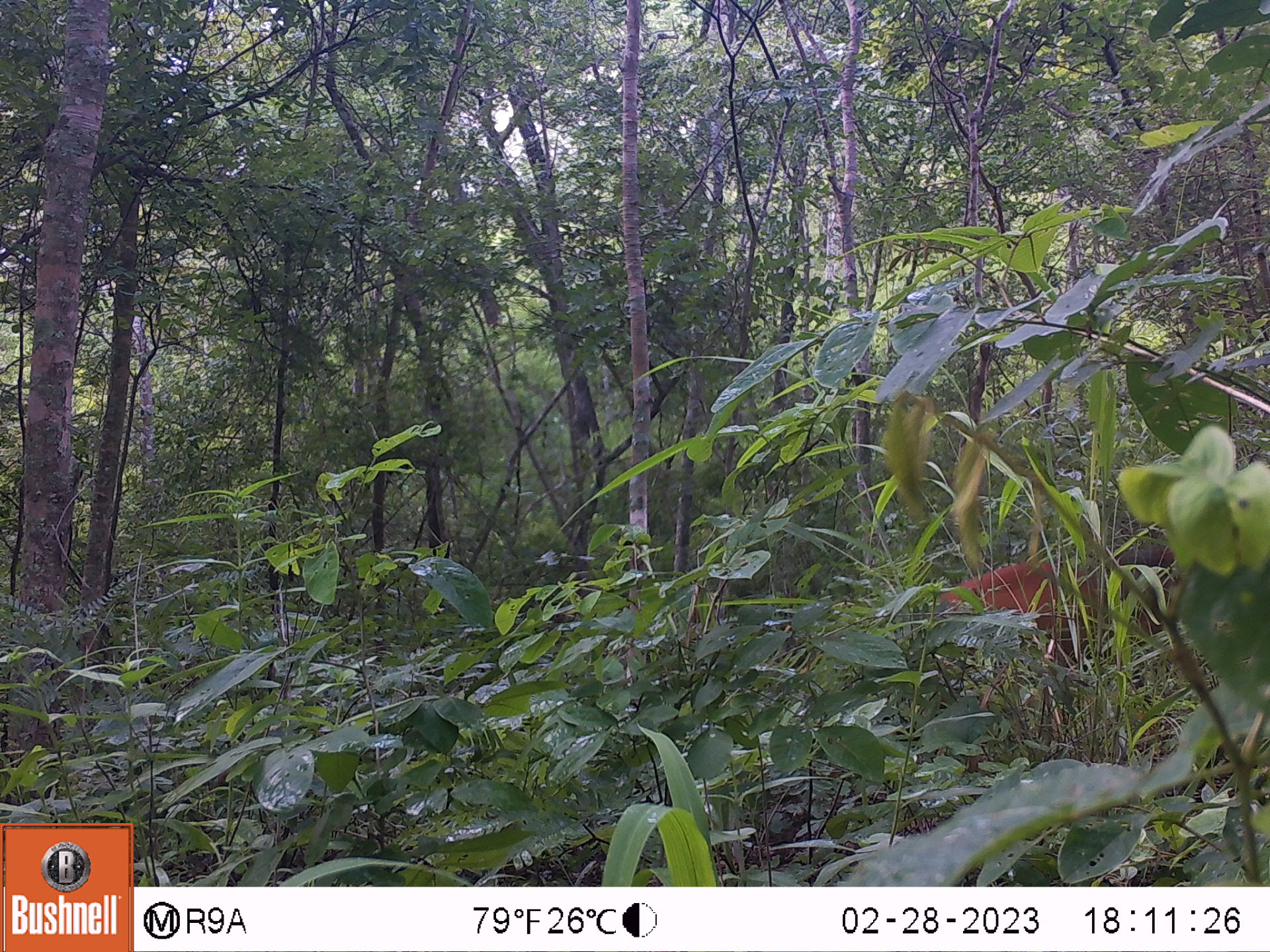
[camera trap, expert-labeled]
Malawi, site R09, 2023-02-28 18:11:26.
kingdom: Animalia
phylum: Chordata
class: Mammalia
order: Artiodactyla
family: Bovidae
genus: Cephalophorus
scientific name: Cephalophorus natalensis natalensis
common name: red duiker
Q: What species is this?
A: Red duiker (Cephalophorus natalensis natalensis).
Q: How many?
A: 1.